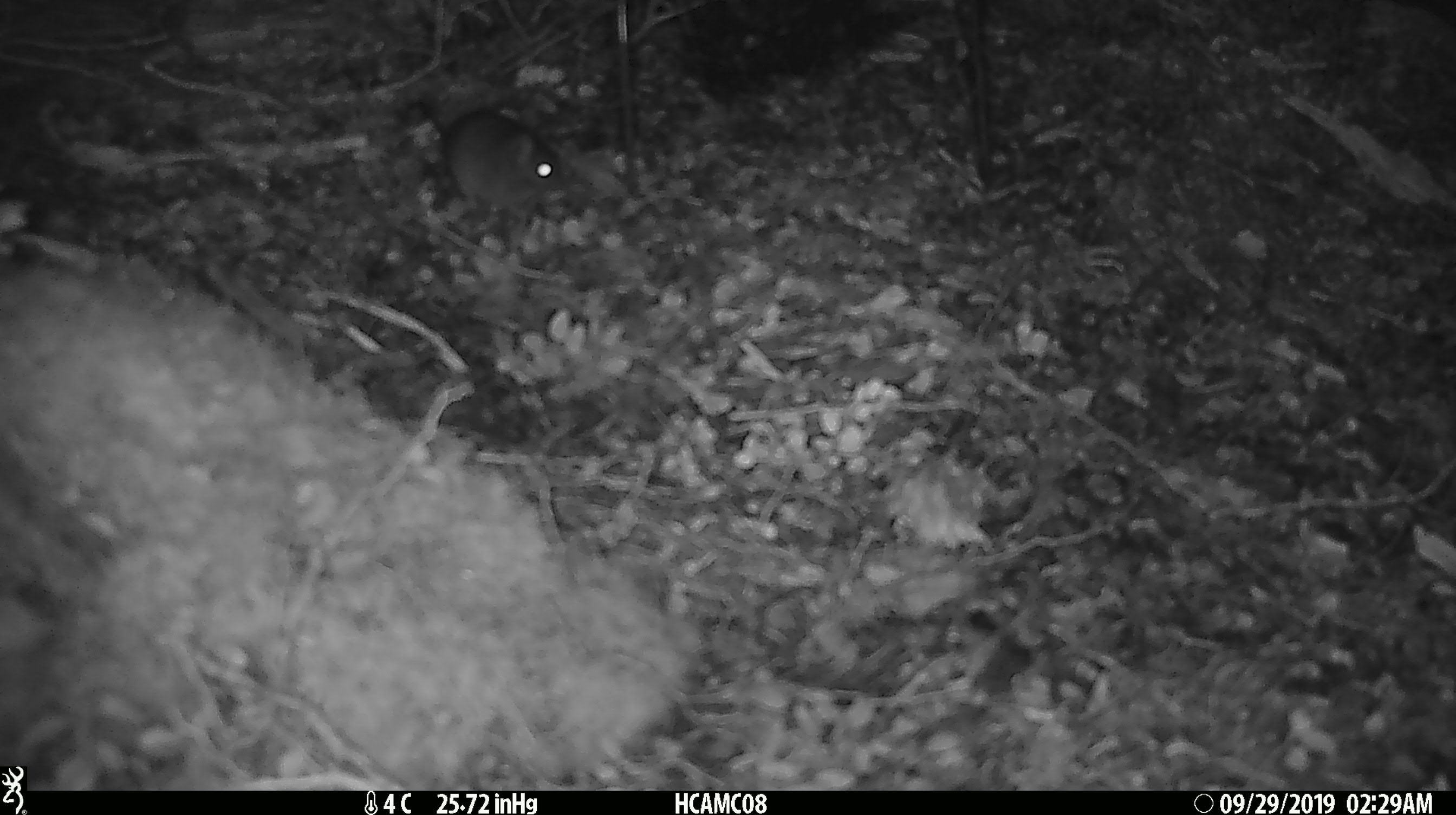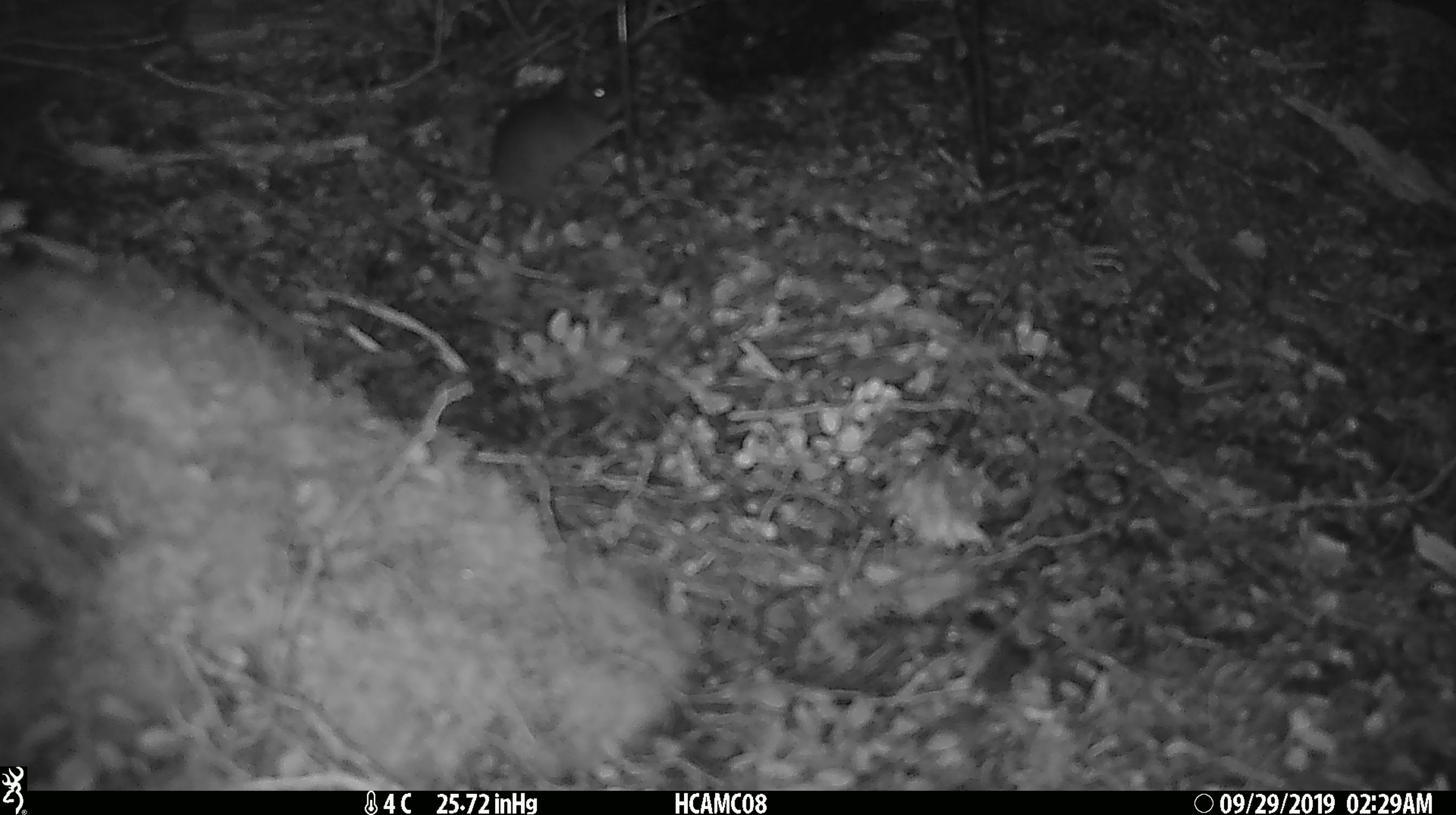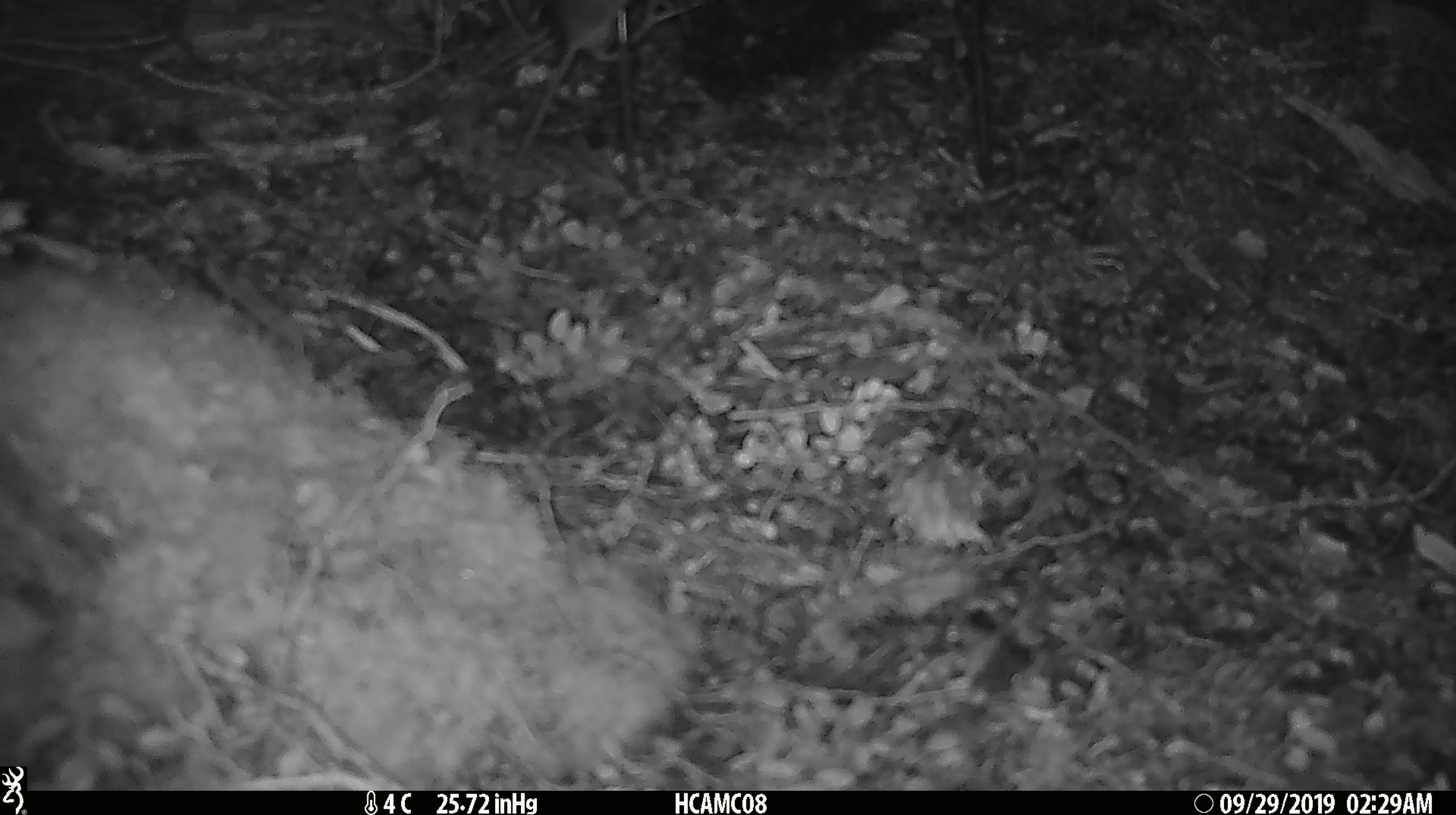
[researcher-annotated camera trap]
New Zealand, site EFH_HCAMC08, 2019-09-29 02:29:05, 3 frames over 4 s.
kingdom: Animalia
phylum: Chordata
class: Mammalia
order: Rodentia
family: Muridae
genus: Mus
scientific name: Mus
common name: mouse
Mouse (Mus).